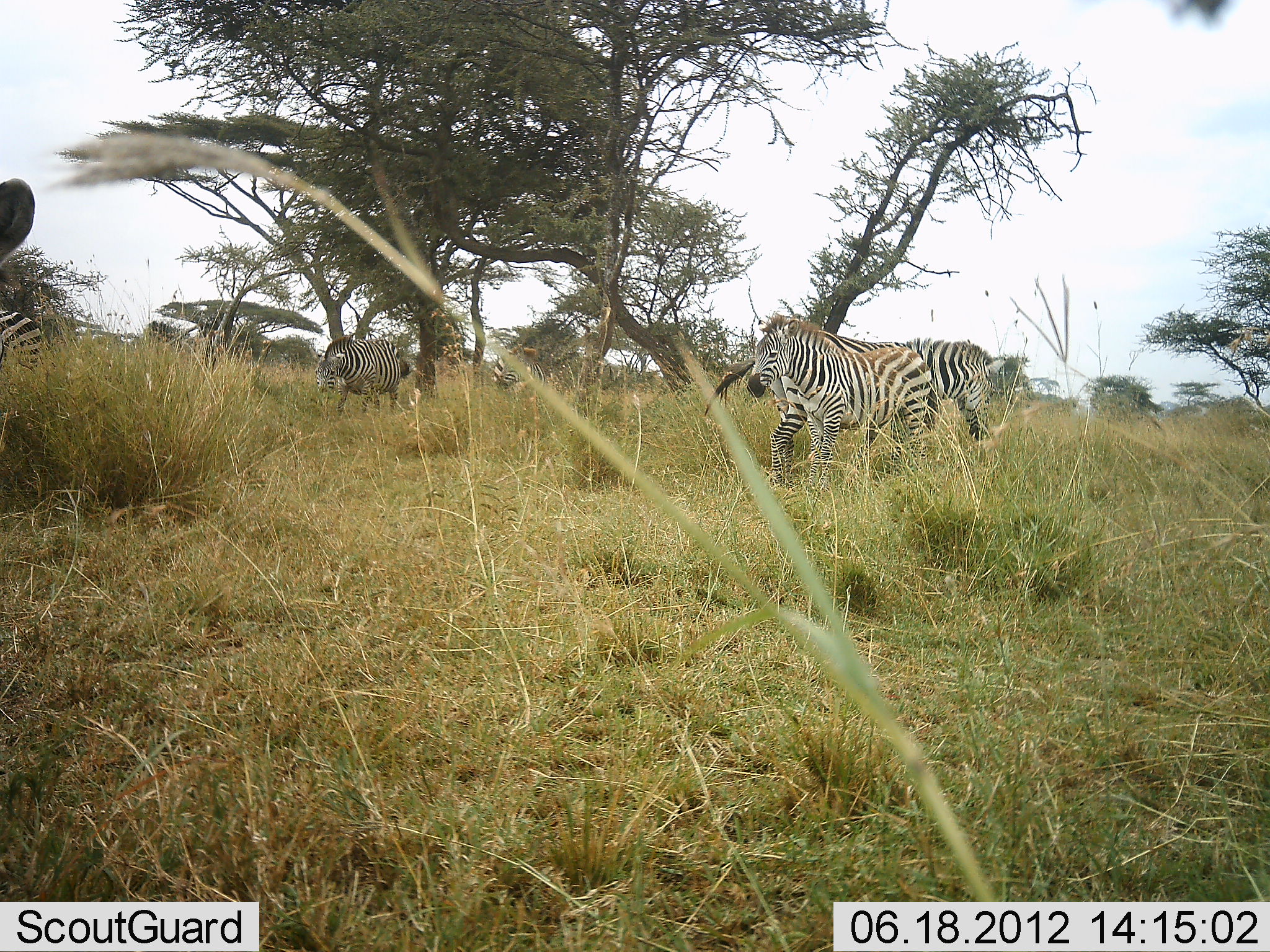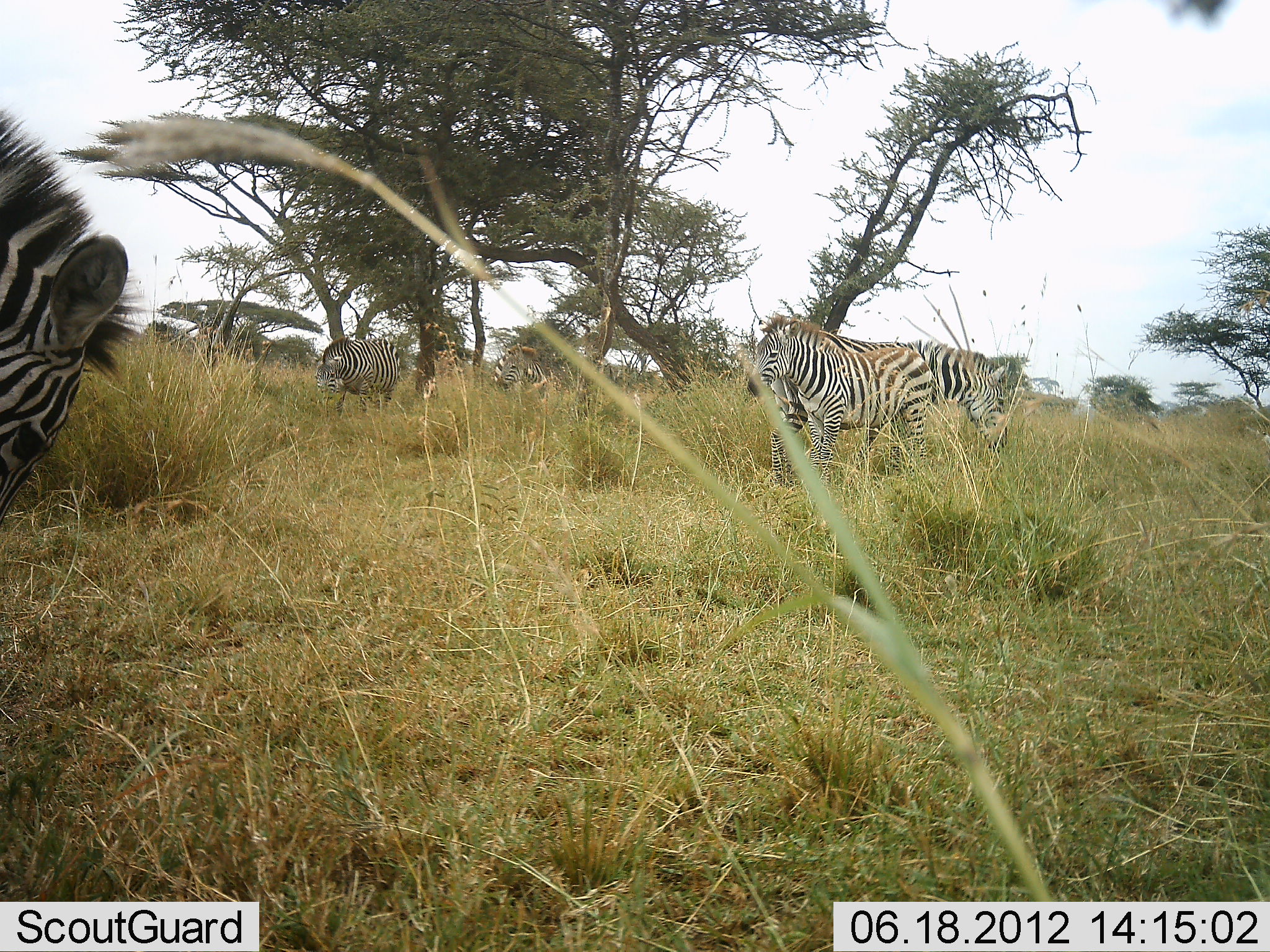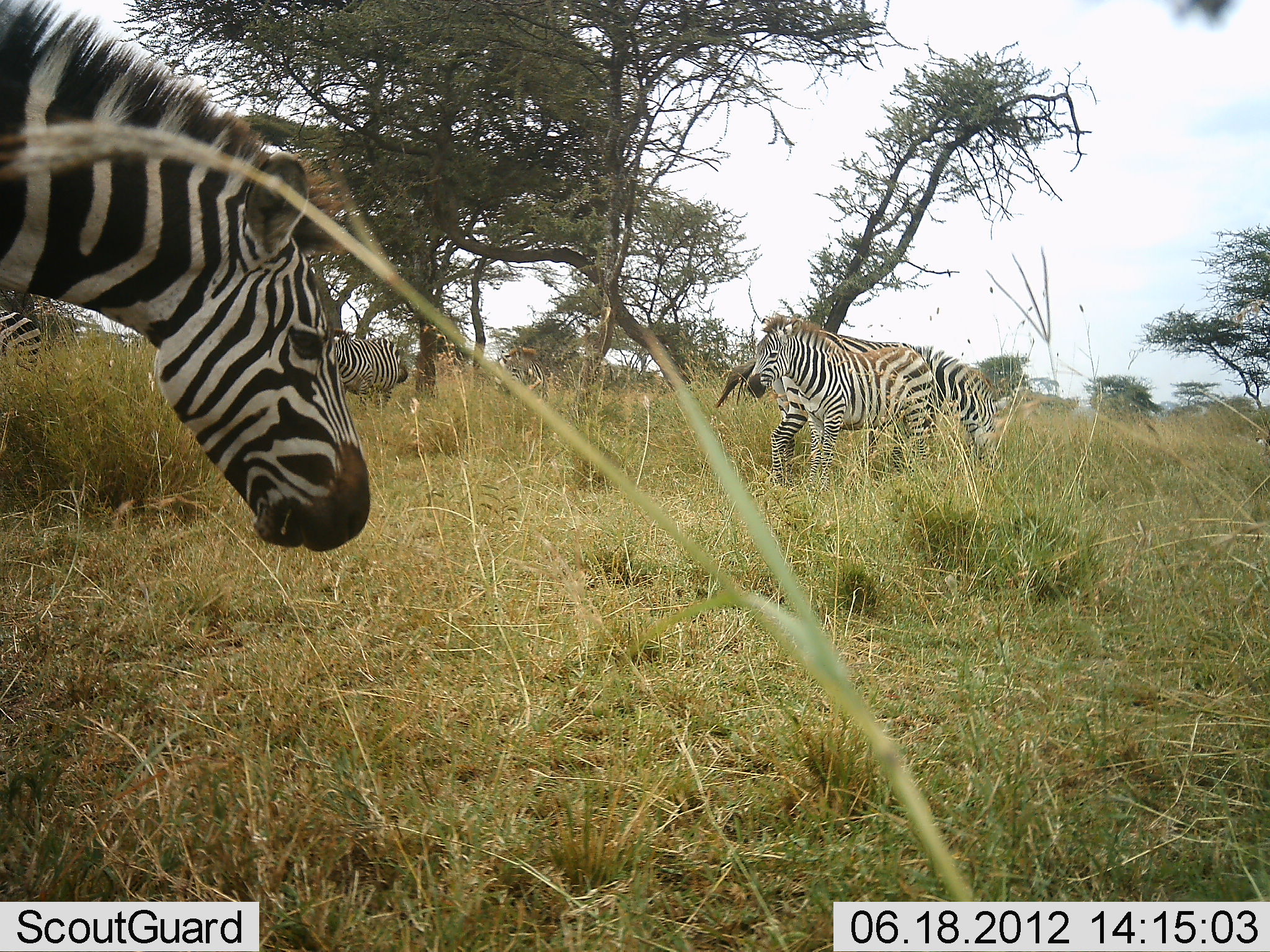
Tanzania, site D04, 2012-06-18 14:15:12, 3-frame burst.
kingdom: Animalia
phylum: Chordata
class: Mammalia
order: Perissodactyla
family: Equidae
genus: Equus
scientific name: Equus quagga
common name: plains zebra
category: zebra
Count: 5.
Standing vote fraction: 90%.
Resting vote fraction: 10%.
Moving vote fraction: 50%.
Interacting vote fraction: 10%.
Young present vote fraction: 10%.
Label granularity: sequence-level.